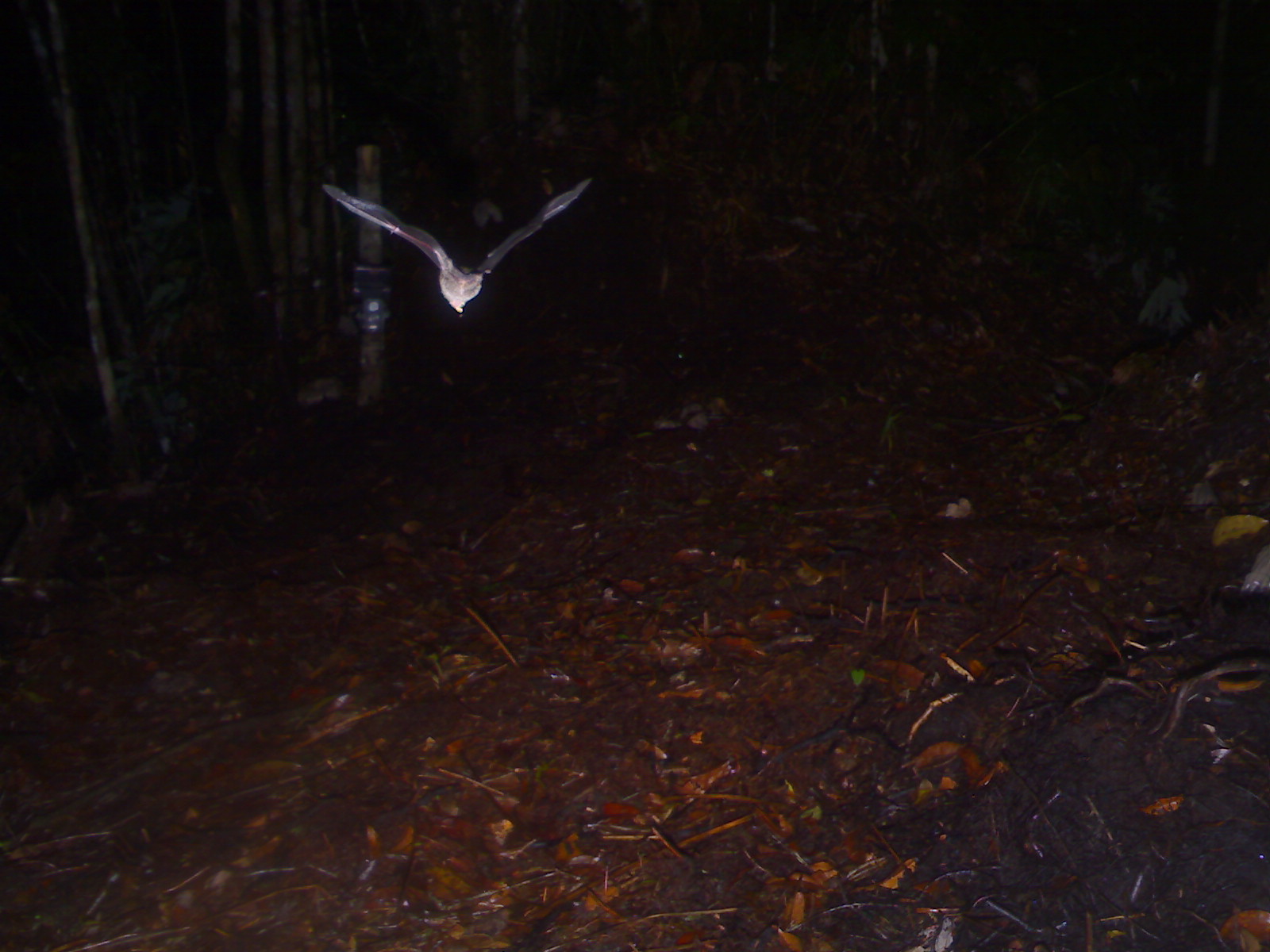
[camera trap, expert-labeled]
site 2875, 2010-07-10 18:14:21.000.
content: unidentified animal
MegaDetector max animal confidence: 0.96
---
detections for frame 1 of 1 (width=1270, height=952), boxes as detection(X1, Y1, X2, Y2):
unknown: detection(322, 175, 597, 315)